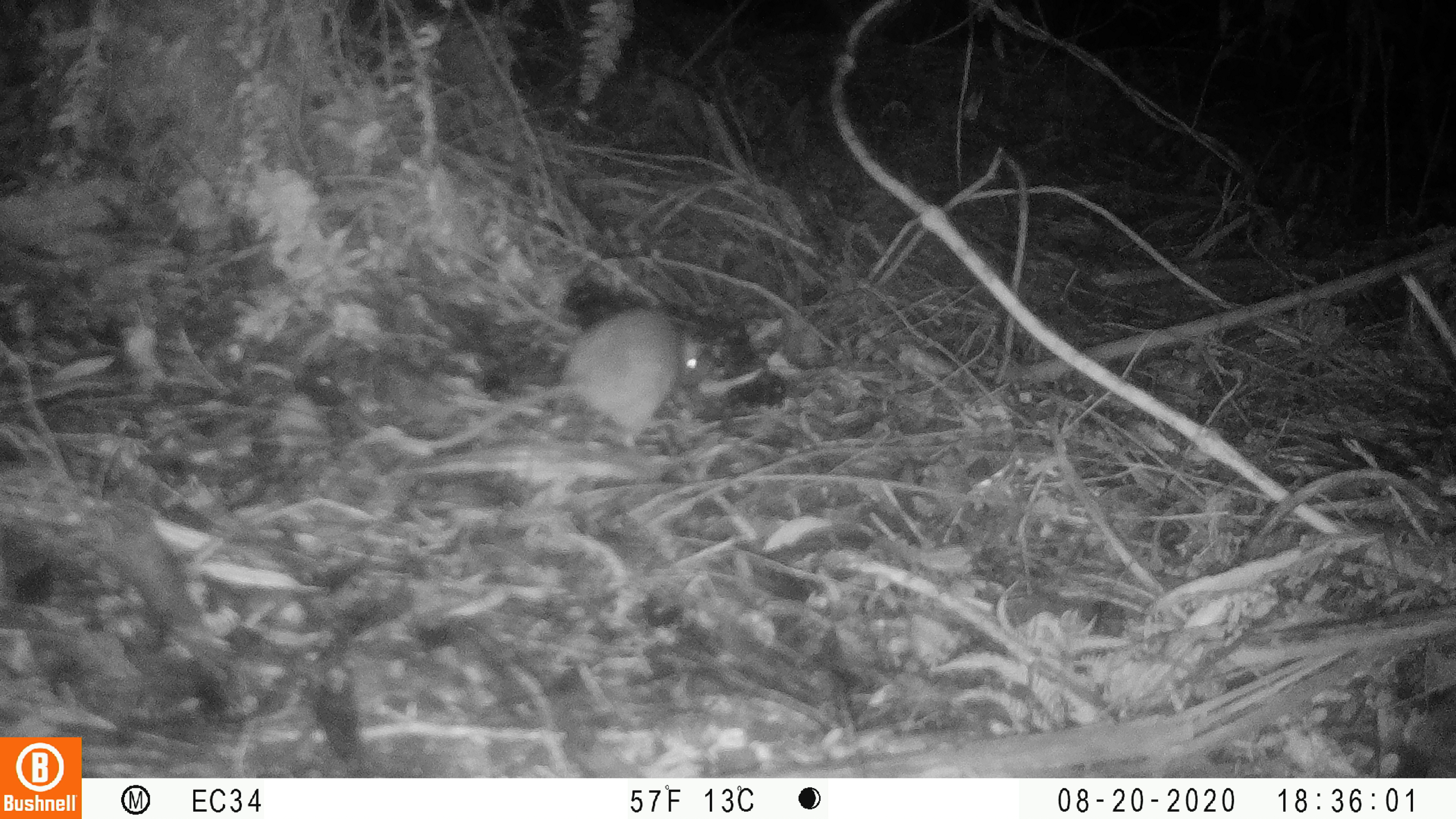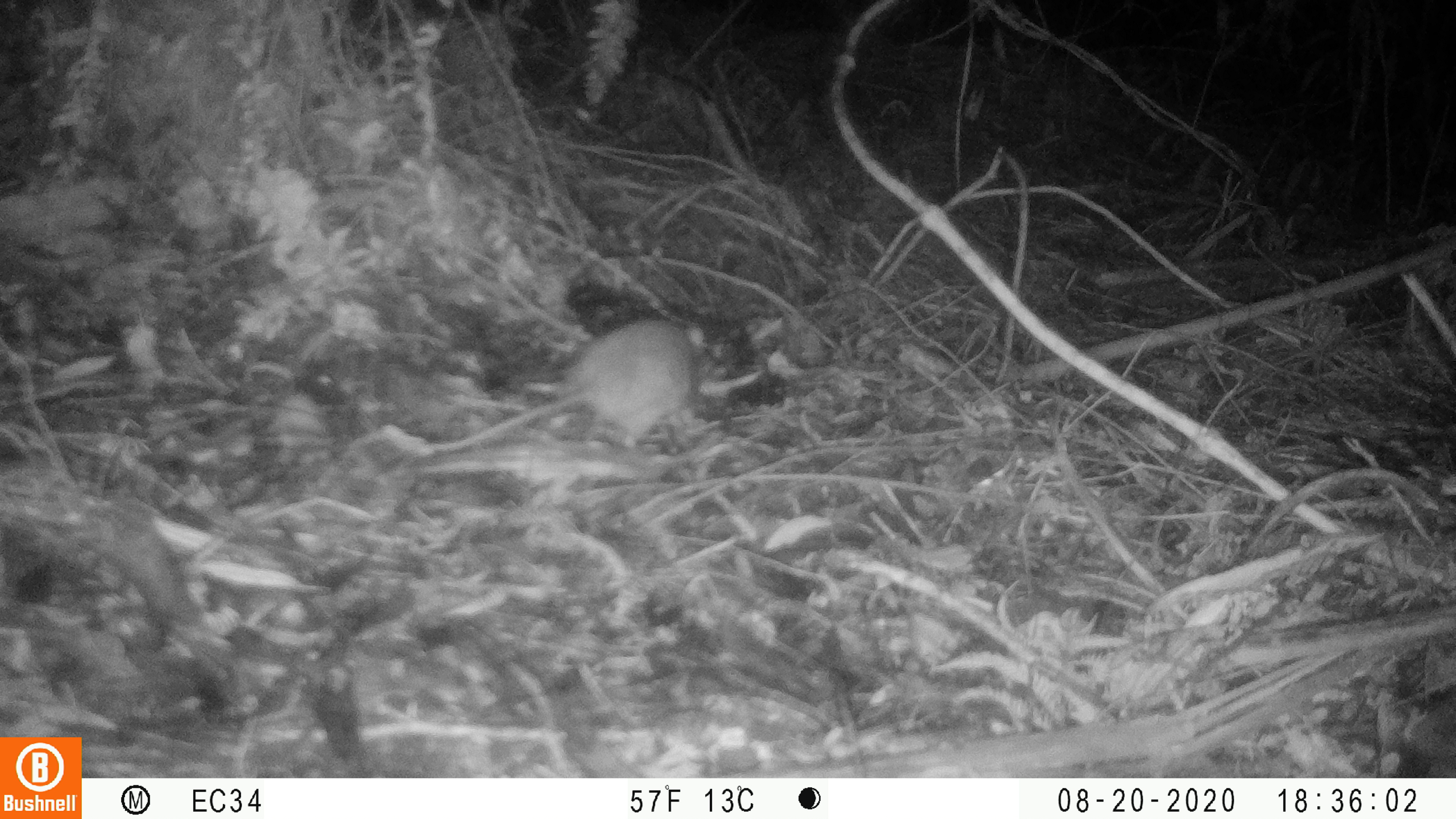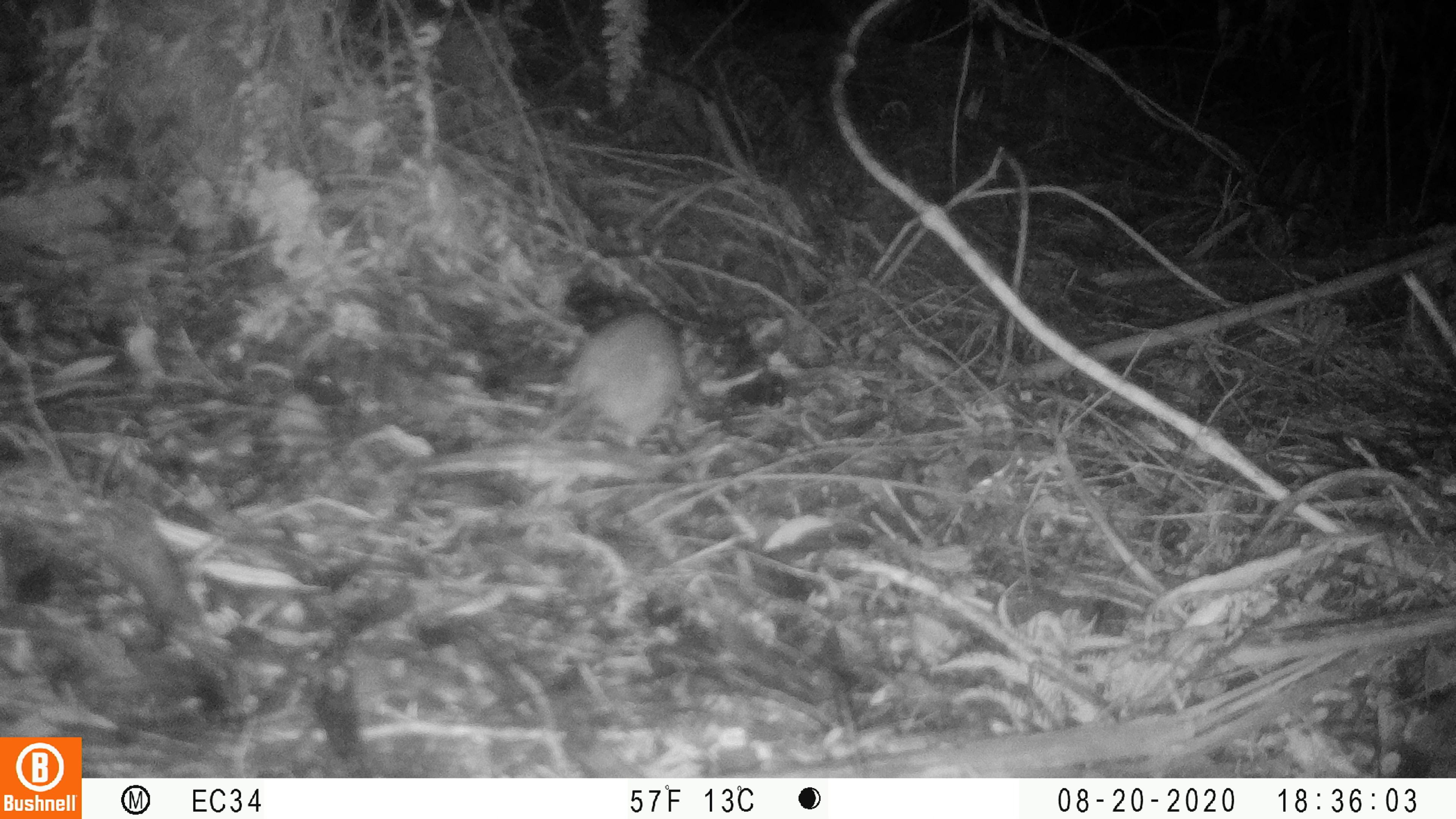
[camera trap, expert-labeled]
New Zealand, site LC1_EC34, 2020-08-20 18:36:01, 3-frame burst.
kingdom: Animalia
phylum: Chordata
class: Mammalia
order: Rodentia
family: Muridae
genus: Rattus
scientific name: Rattus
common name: rat